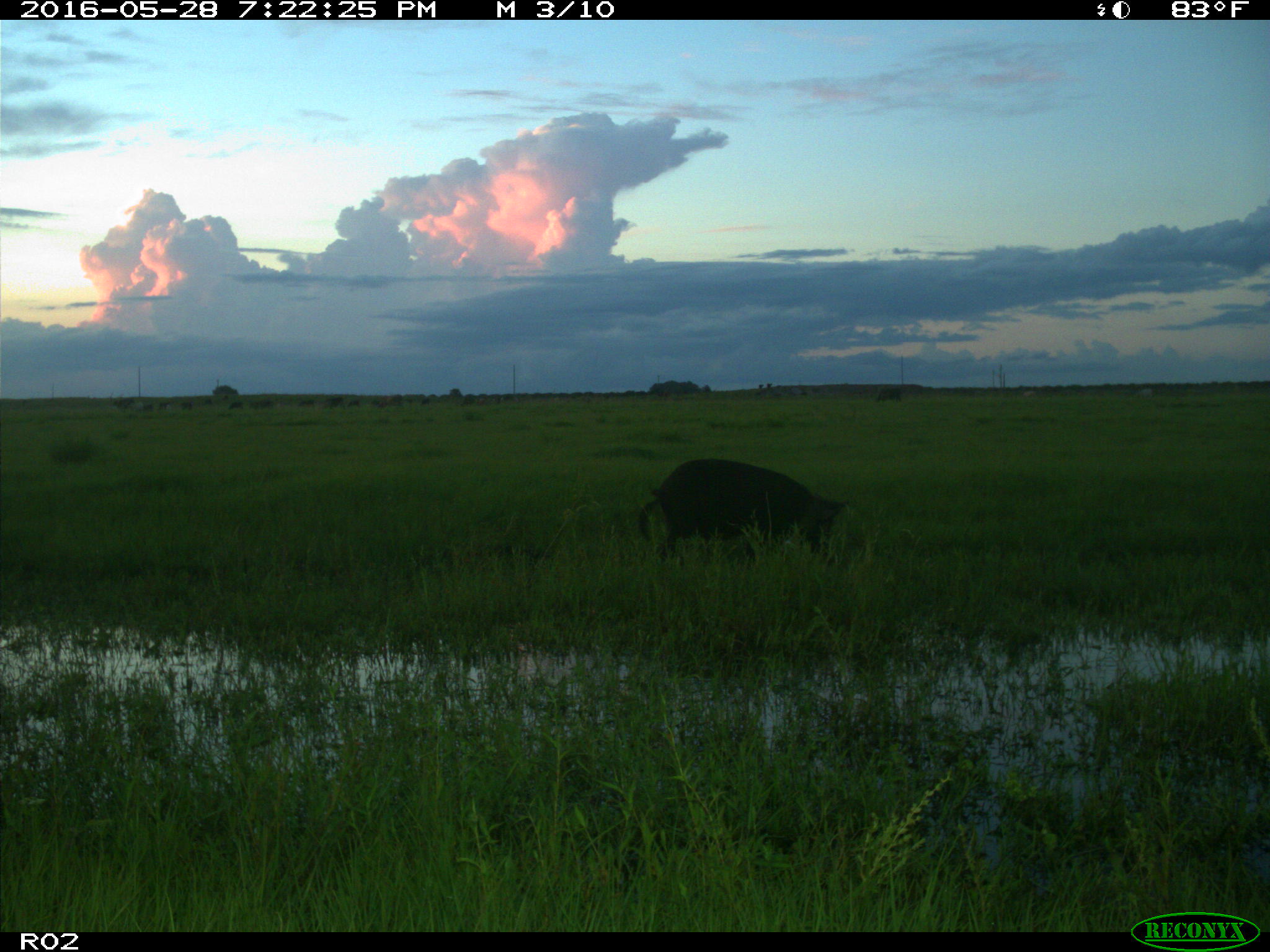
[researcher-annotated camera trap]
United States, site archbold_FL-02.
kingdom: Animalia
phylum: Chordata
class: Mammalia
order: Artiodactyla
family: Suidae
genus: Sus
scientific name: Sus scrofa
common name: wild boar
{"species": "Sus scrofa (wild boar)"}